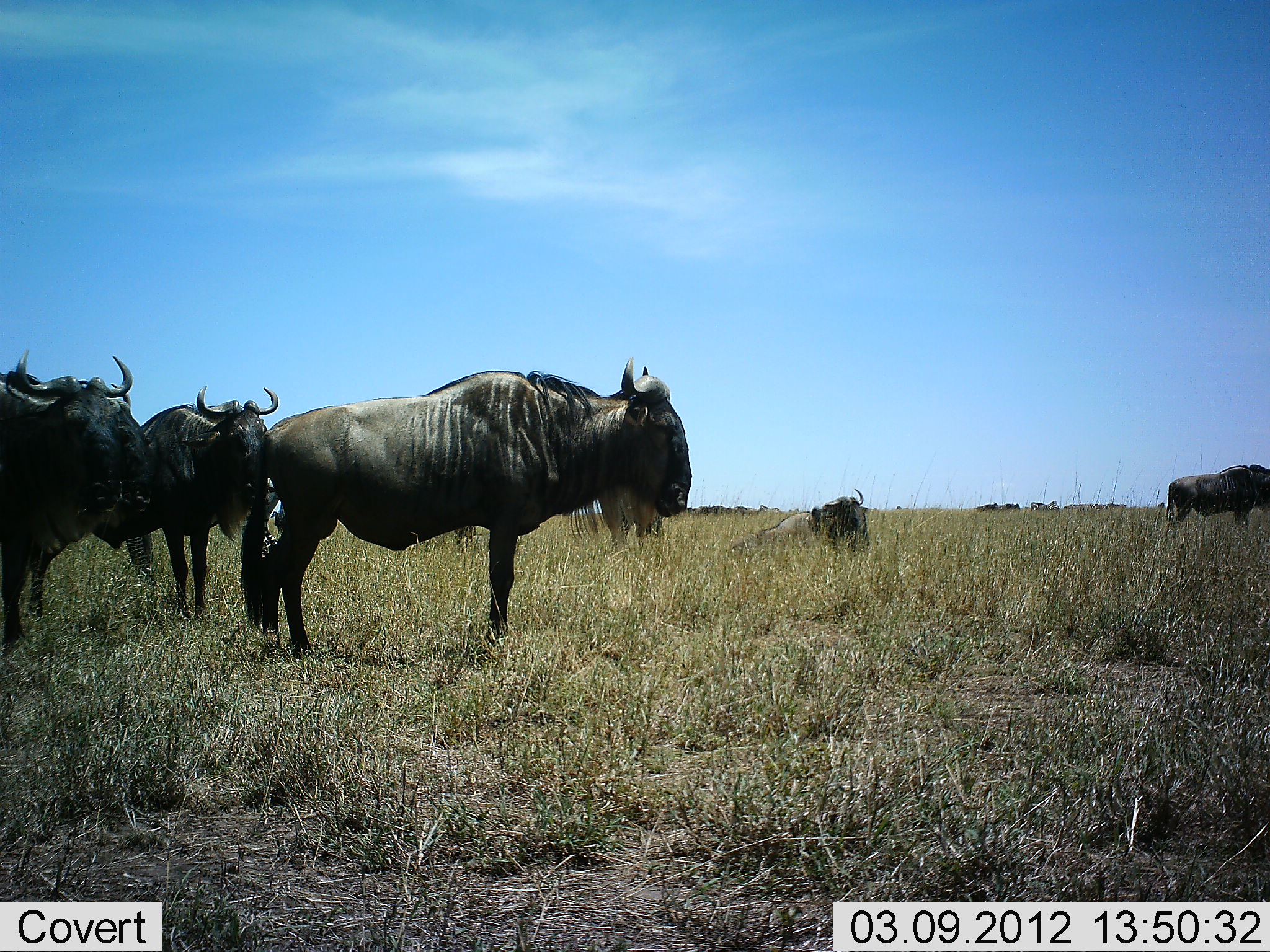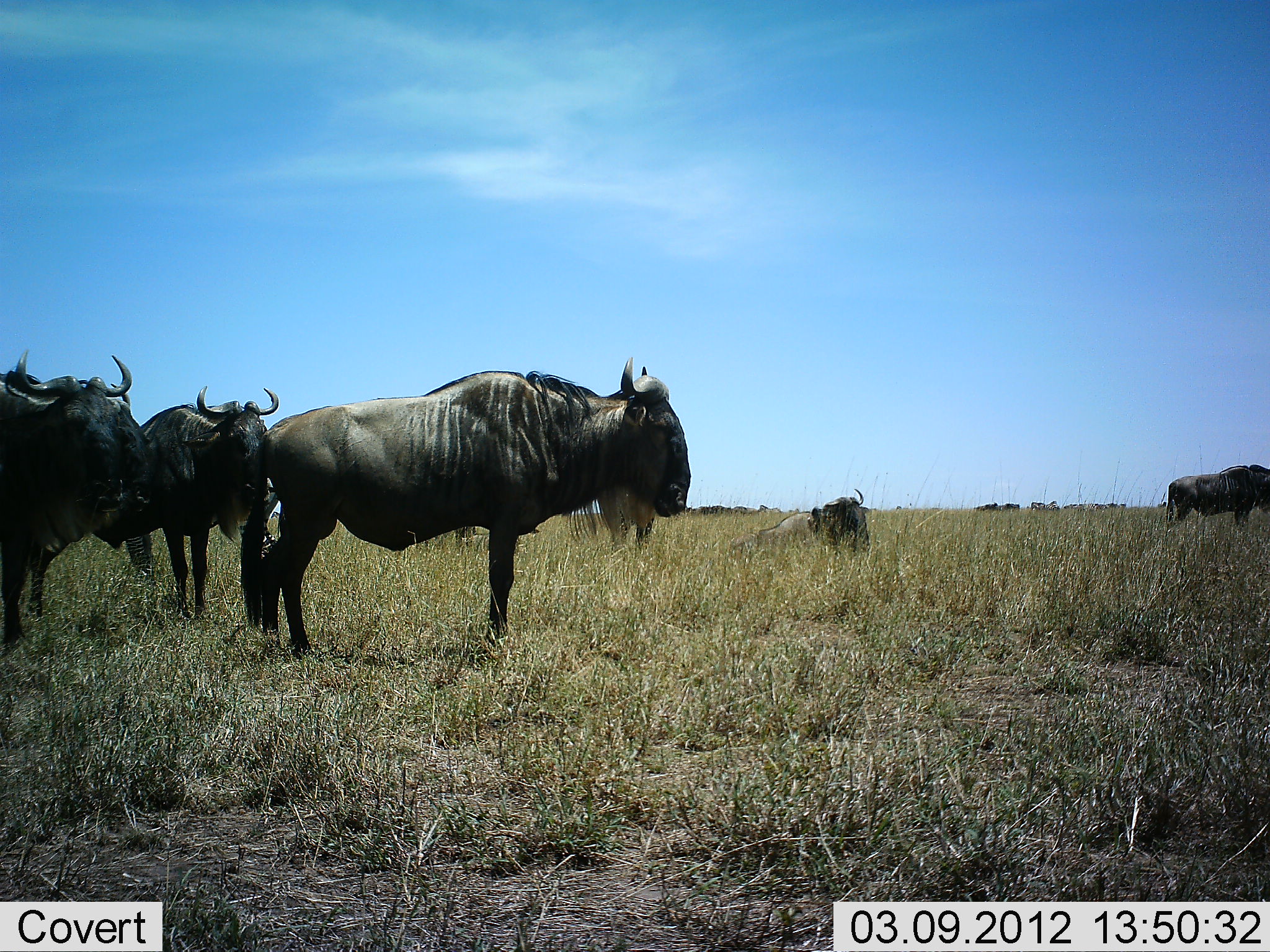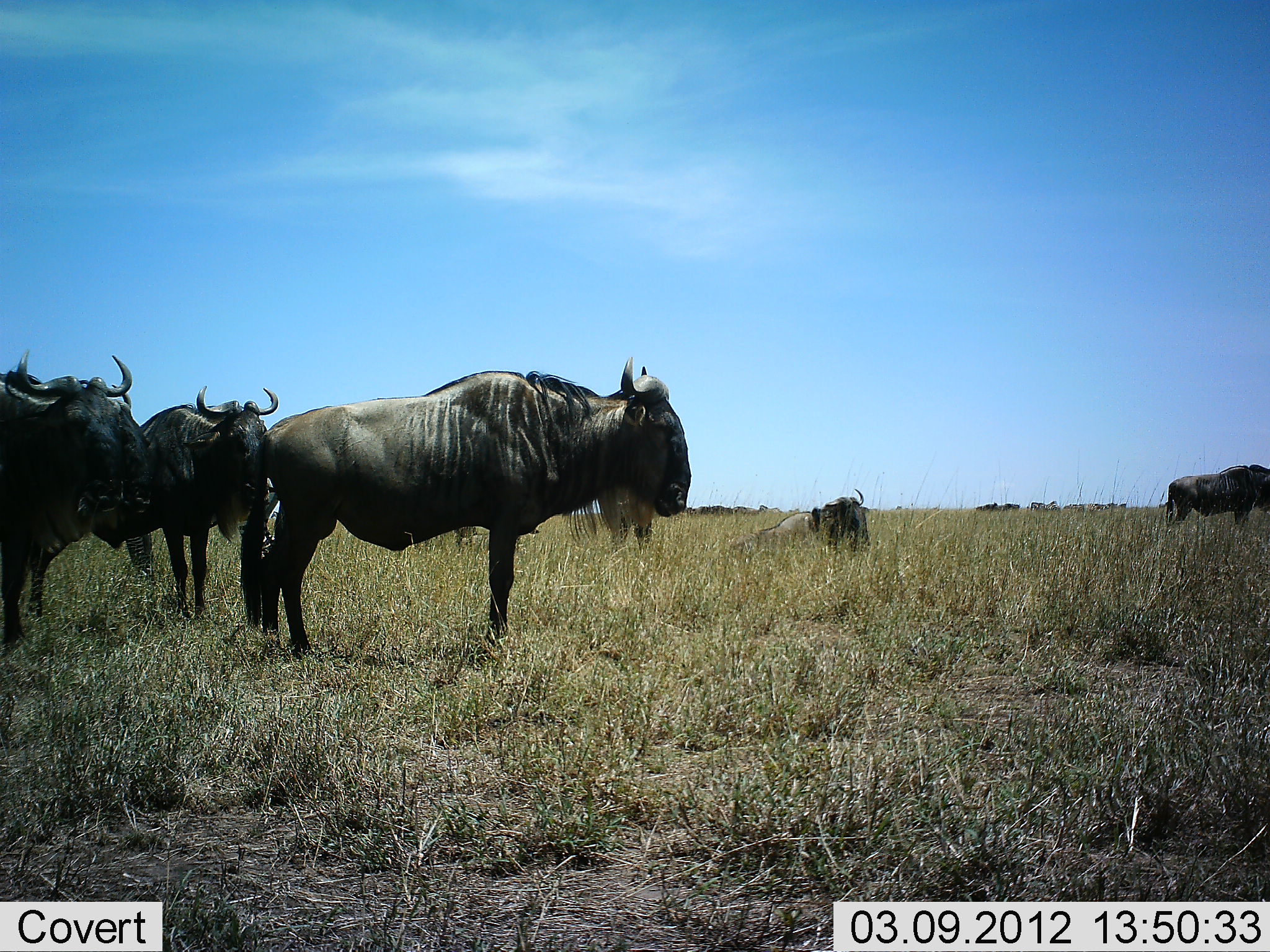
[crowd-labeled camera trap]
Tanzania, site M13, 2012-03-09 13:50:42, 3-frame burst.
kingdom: Animalia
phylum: Chordata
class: Mammalia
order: Artiodactyla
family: Bovidae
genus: Connochaetes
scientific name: Connochaetes taurinus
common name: blue wildebeest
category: wildebeest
Wildebeest (blue wildebeest) (Connochaetes taurinus), count 5. Behavior (volunteer vote fractions): standing 92%, resting 92%, moving 0%, interacting 0%. Young present (vote fraction): 0%. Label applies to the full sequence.